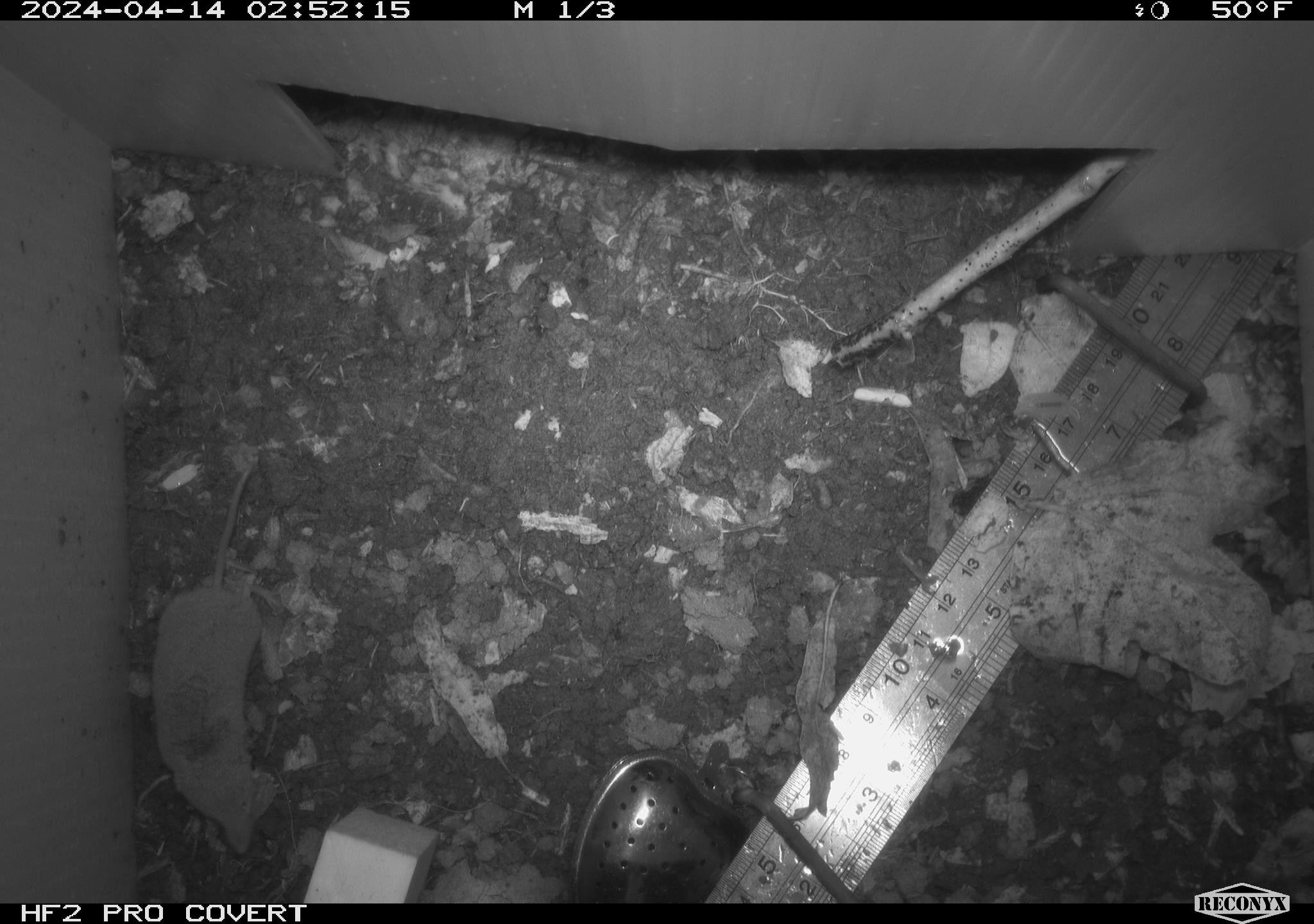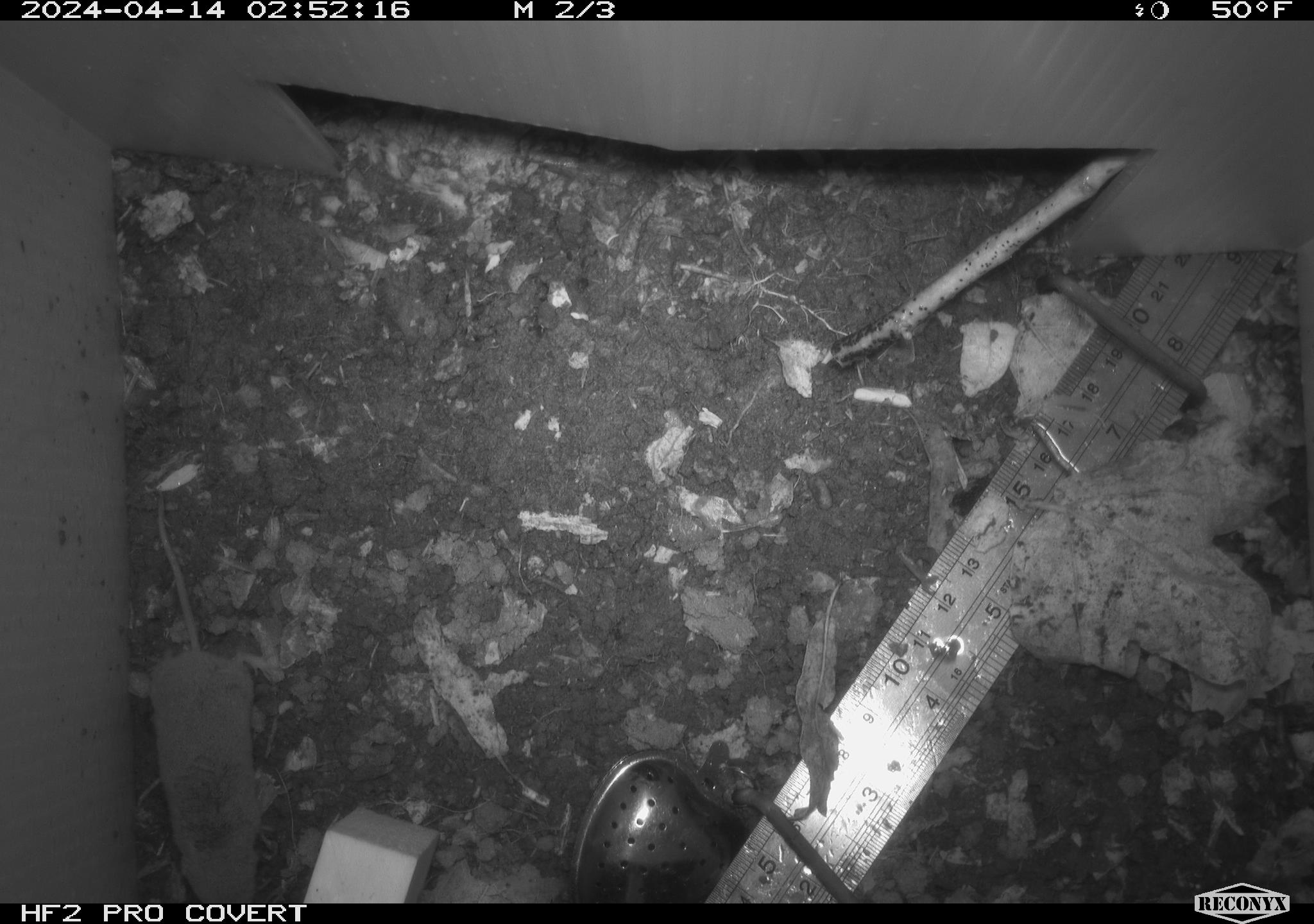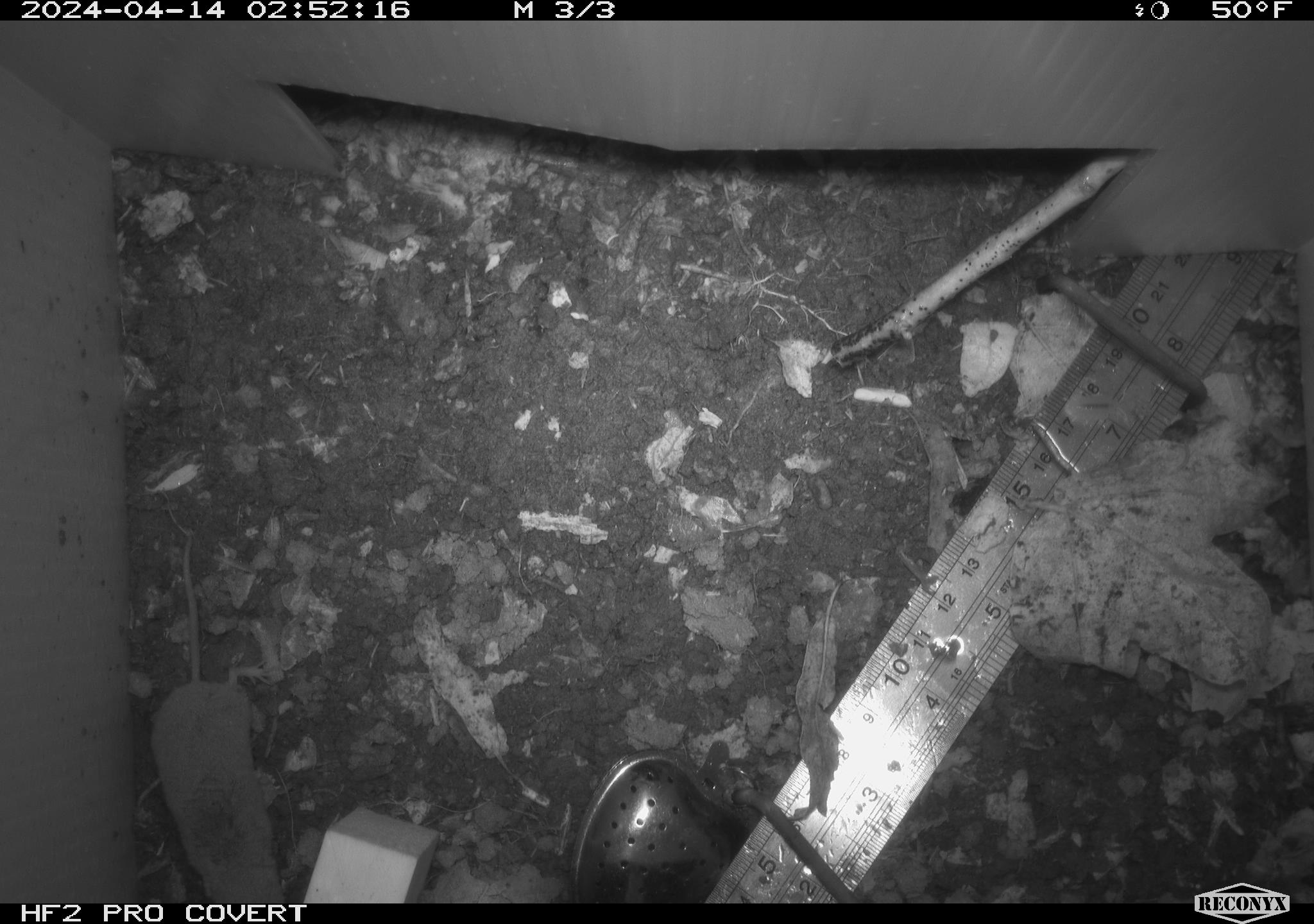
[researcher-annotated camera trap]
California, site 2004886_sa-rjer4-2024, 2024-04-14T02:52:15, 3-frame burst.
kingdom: Animalia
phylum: Chordata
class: Mammalia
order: Eulipotyphla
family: Soricidae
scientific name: Soricidae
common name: shrews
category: soricidae family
Soricidae family (shrews) (Soricidae).